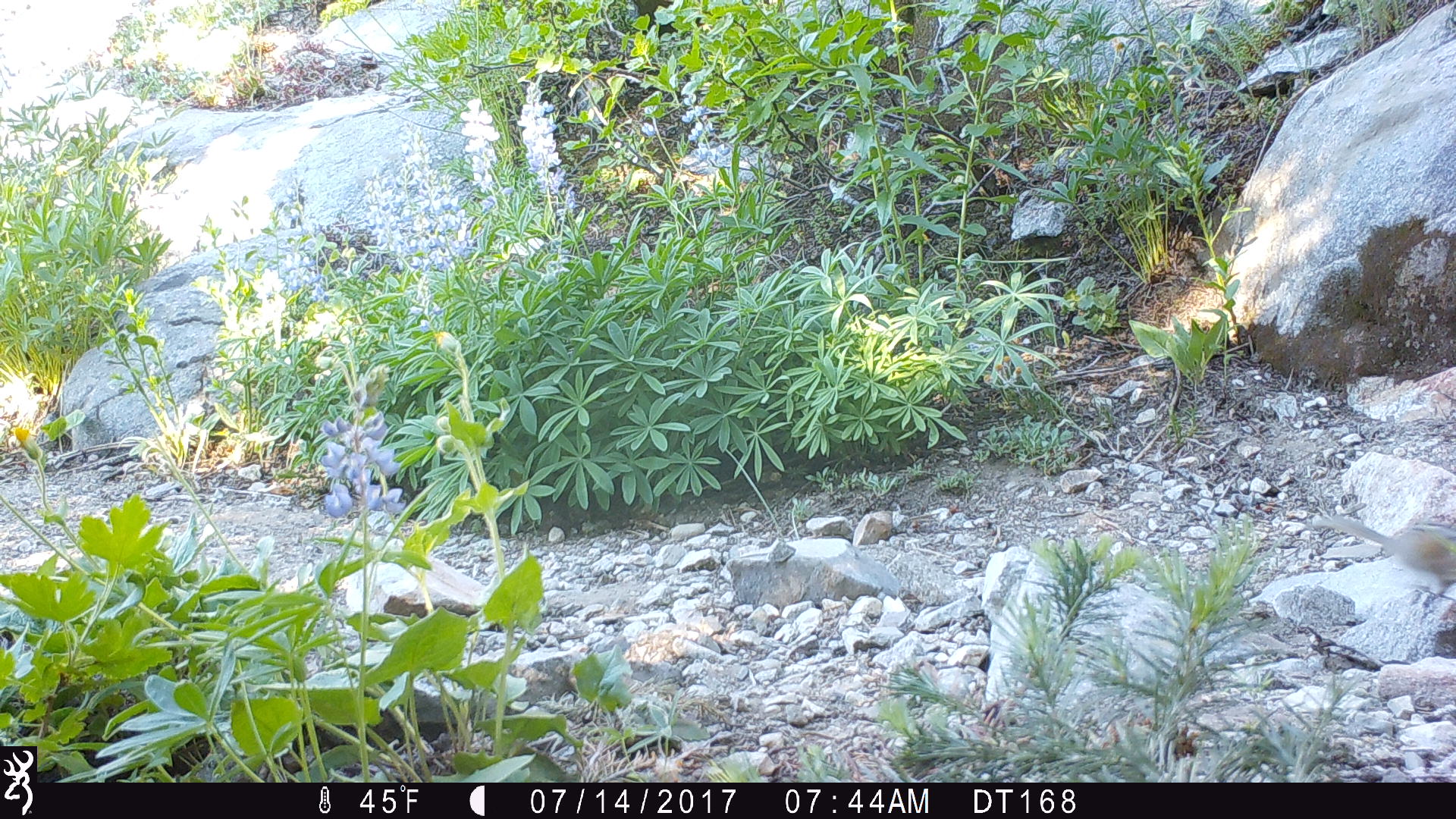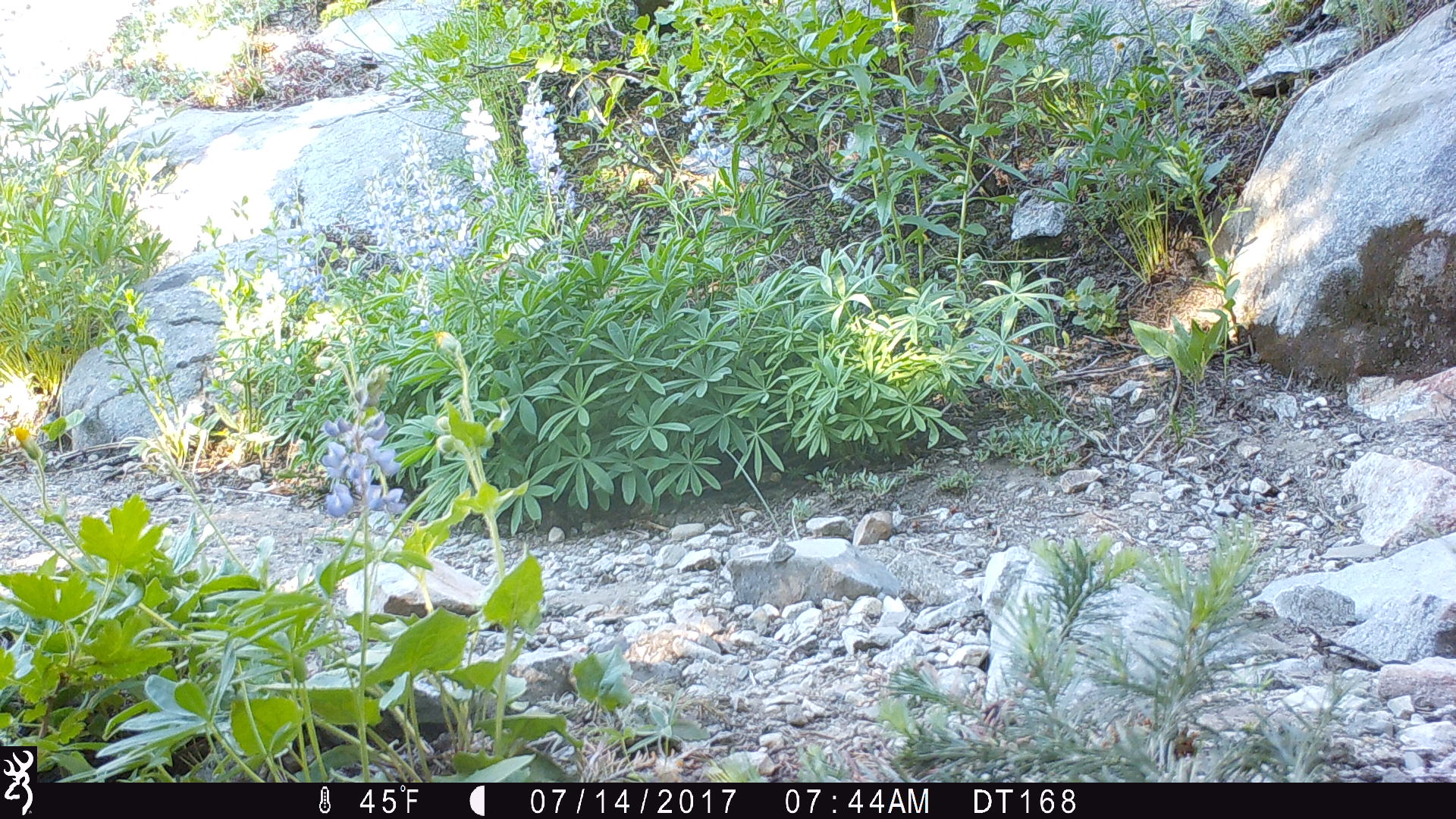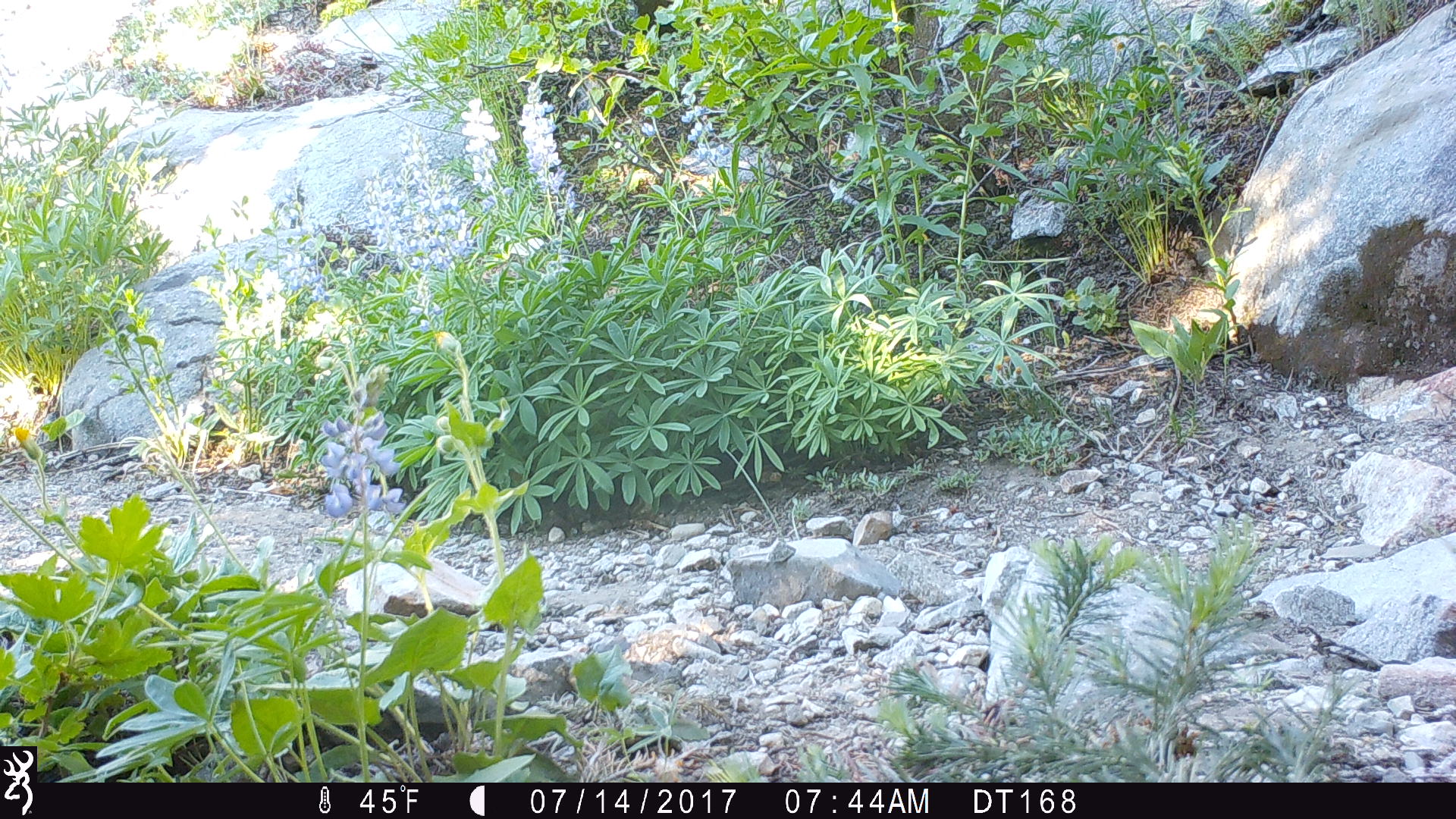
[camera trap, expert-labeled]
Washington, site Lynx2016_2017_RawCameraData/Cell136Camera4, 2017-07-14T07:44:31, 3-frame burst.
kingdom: Animalia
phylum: Chordata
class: Mammalia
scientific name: Mammalia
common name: small mammal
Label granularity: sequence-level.